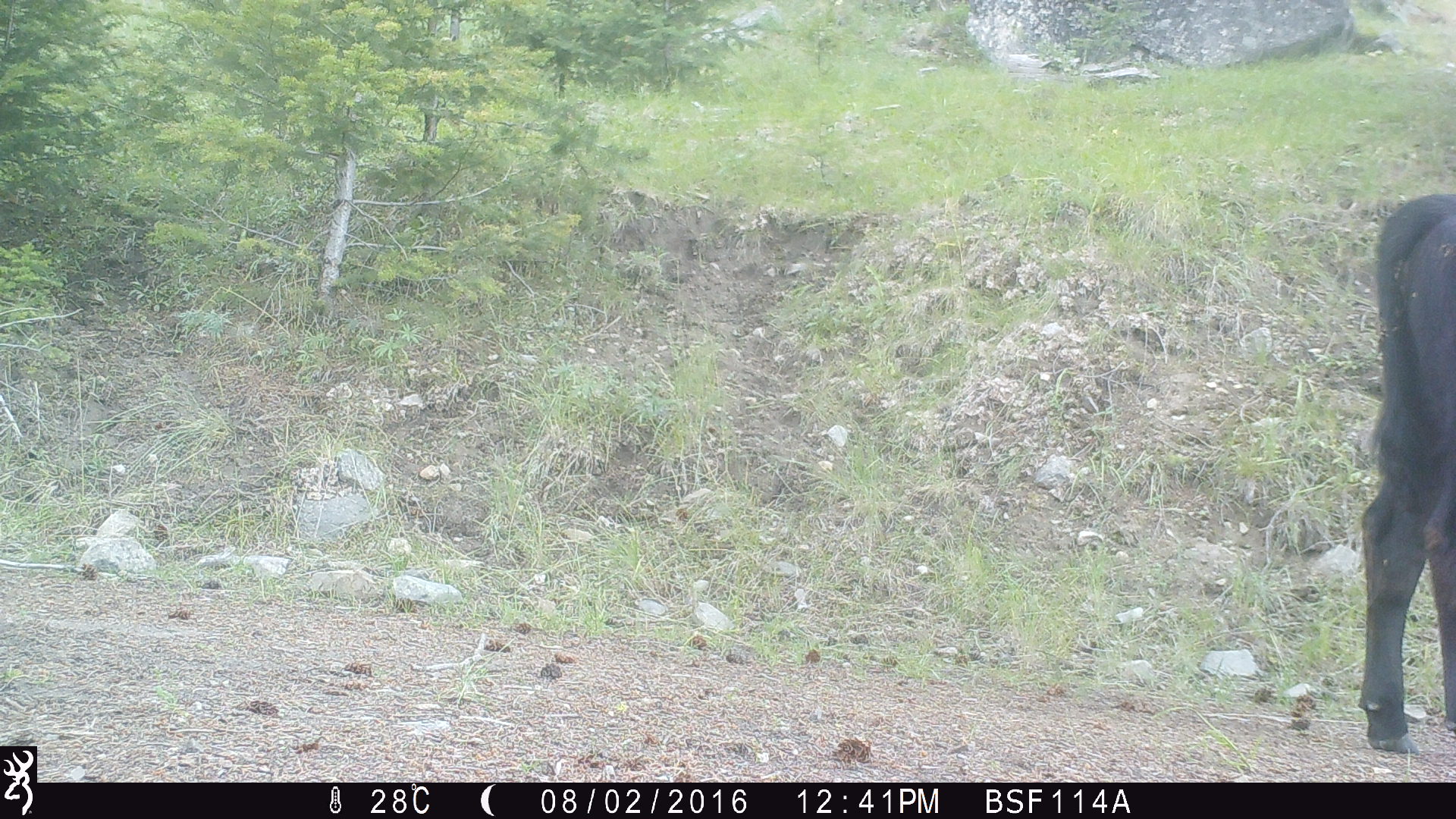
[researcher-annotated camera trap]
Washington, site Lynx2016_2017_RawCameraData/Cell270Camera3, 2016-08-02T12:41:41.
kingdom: Animalia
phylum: Chordata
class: Mammalia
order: Artiodactyla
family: Bovidae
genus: Bos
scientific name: Bos taurus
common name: domestic cattle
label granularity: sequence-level